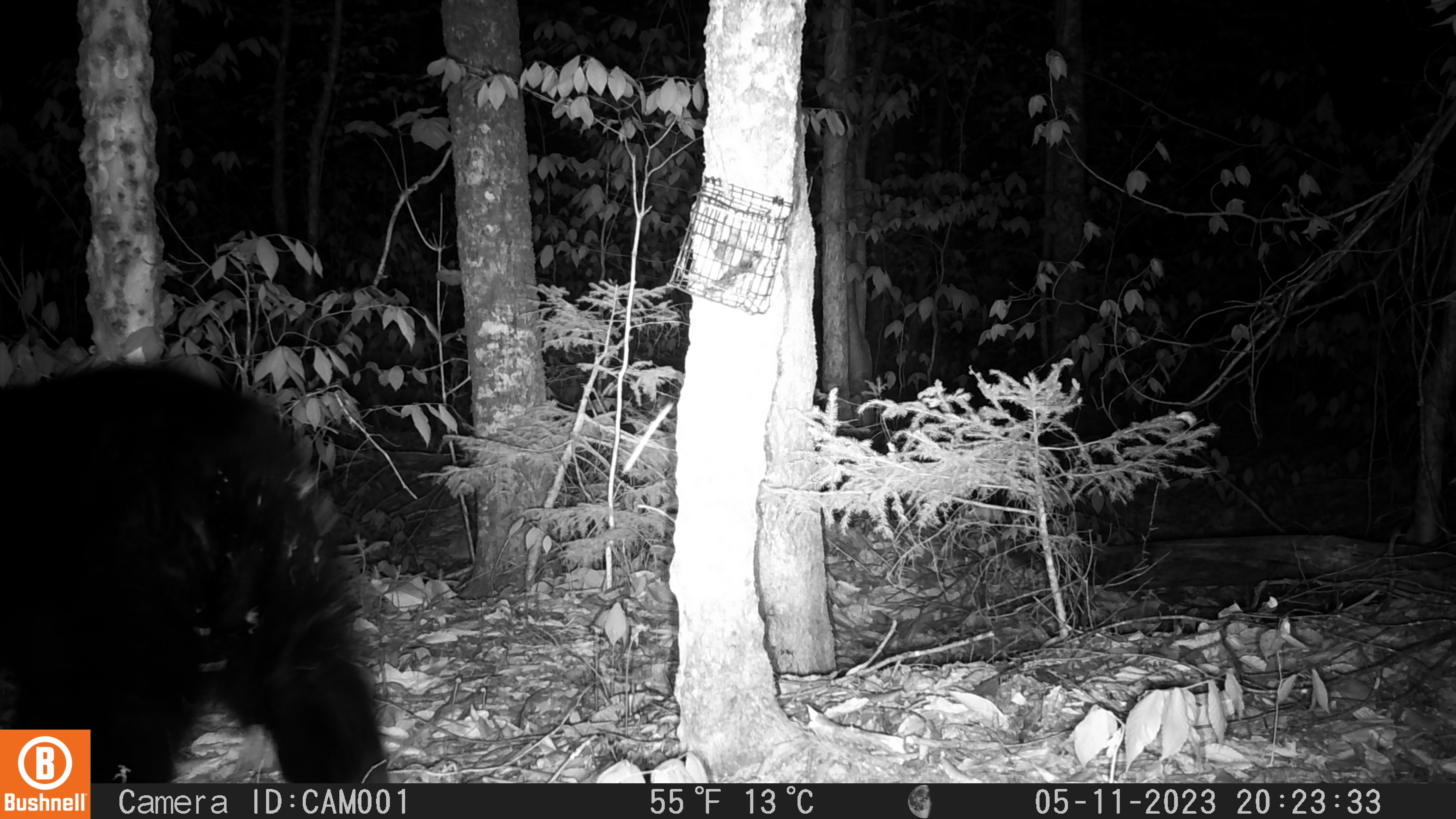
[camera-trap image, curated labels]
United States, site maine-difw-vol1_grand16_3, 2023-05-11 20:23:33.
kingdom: Animalia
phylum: Chordata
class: Mammalia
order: Carnivora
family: Ursidae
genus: Ursus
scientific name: Ursus americanus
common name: black bear